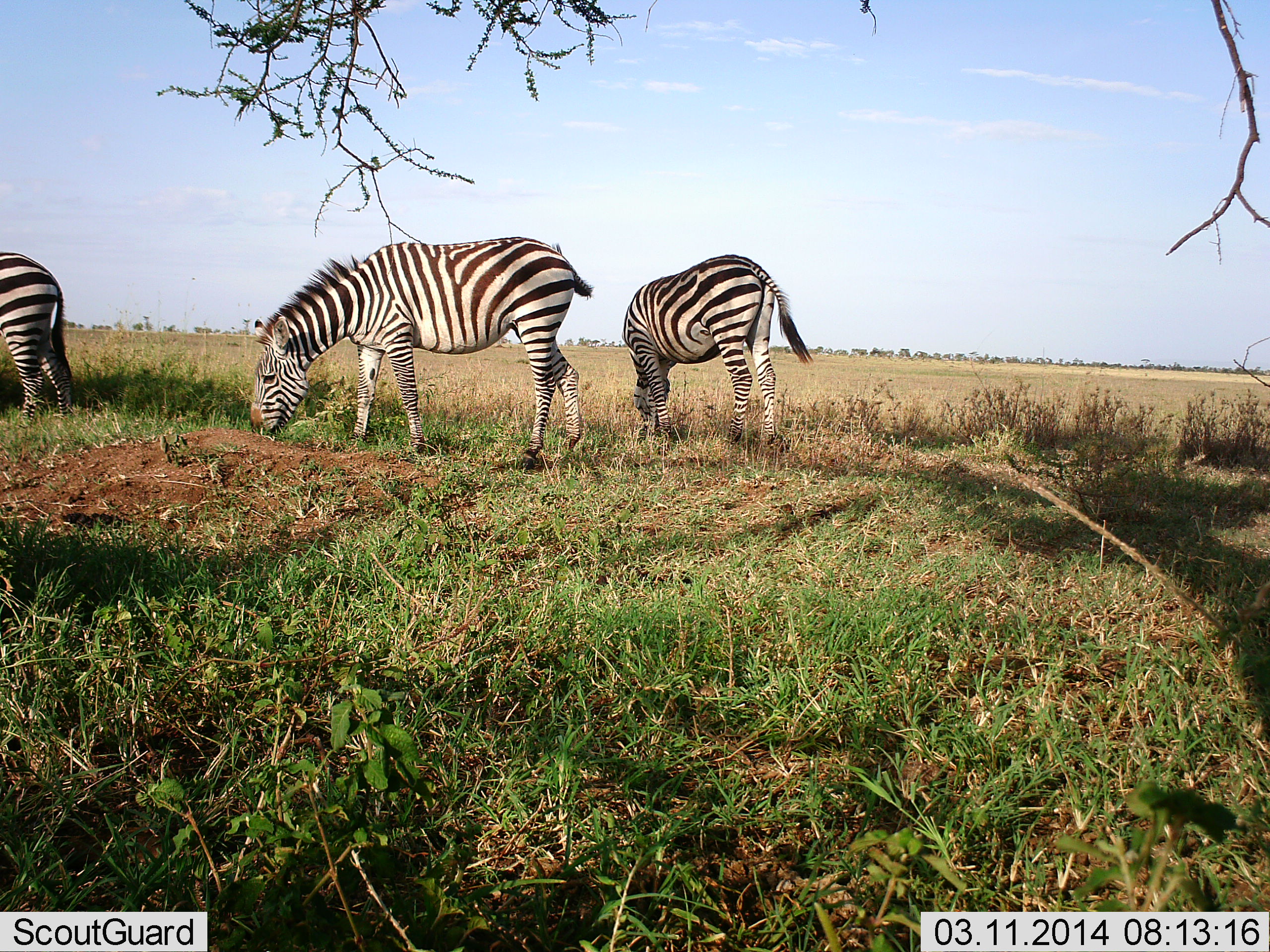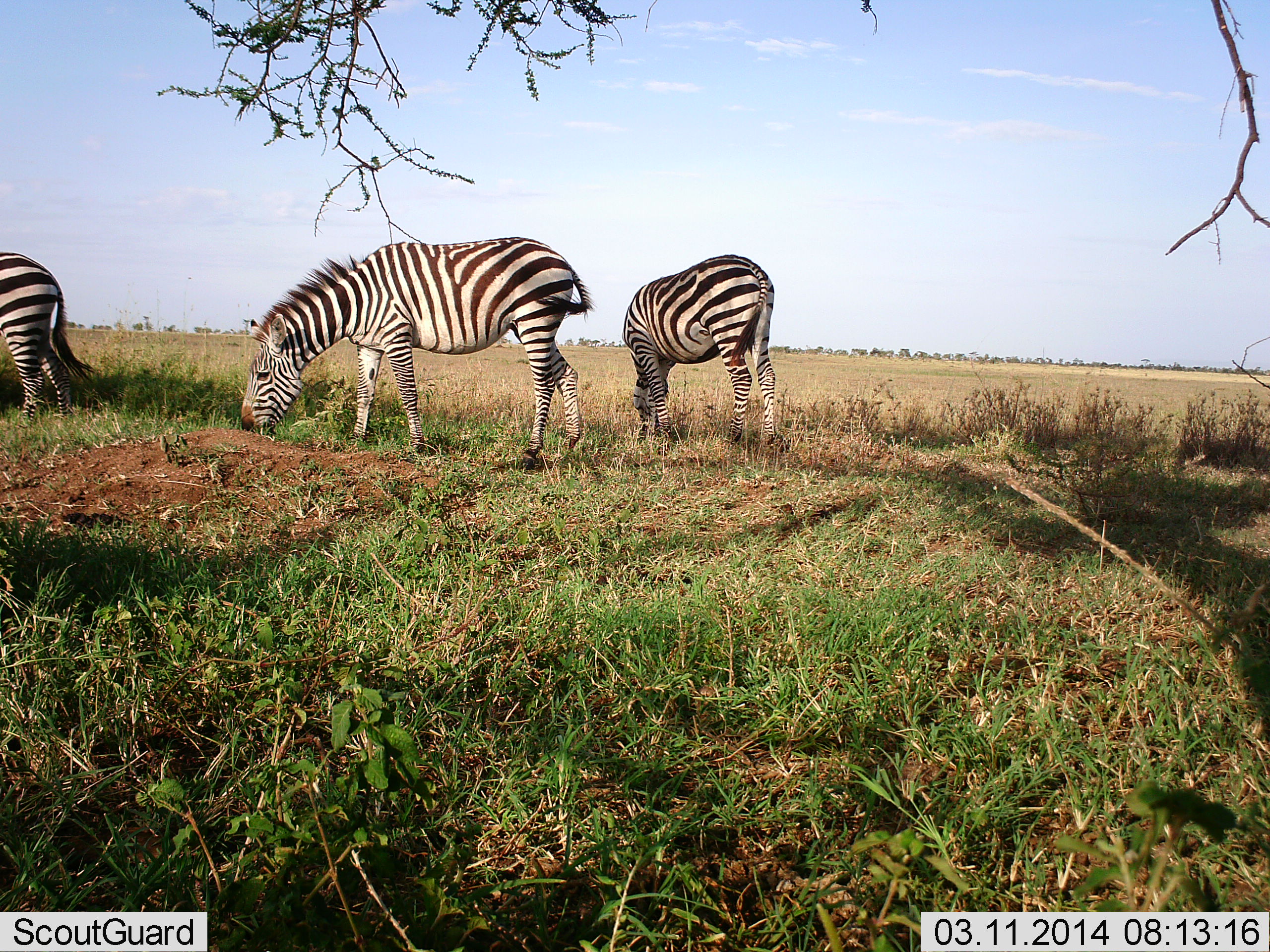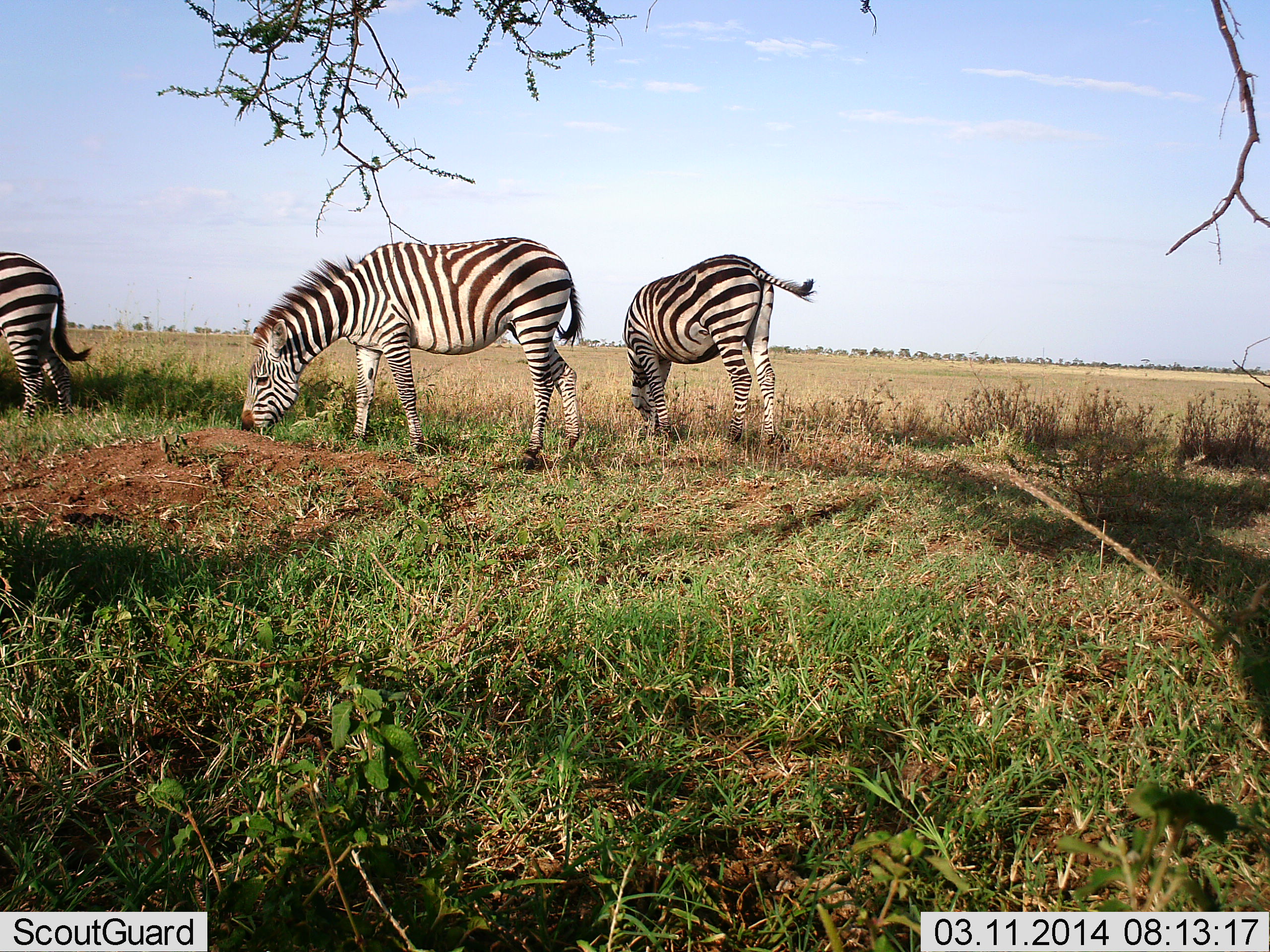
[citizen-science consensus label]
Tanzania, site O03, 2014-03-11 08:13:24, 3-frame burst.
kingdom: Animalia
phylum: Chordata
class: Mammalia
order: Perissodactyla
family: Equidae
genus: Equus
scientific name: Equus quagga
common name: plains zebra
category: zebra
Zebra (plains zebra) (Equus quagga), count 3. Behavior (volunteer vote fractions): standing 10%, resting 0%, moving 0%, interacting 0%. Young present (vote fraction): 0%. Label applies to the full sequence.